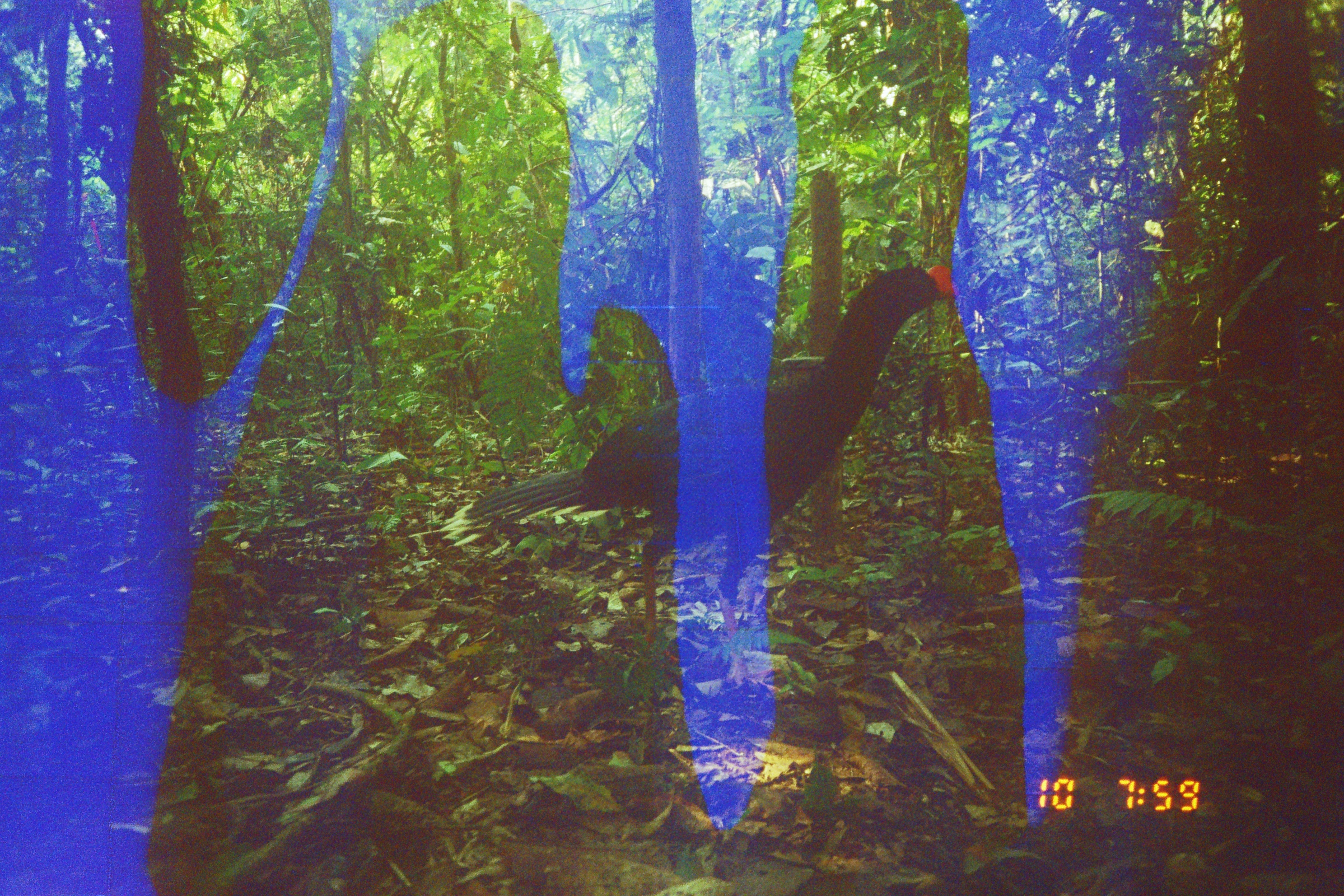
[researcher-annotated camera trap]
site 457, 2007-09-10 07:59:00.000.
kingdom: Animalia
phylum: Chordata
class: Aves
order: Galliformes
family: Cracidae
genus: Mitu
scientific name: Mitu tuberosum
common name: razor-billed curassow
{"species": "Mitu tuberosum (razor-billed curassow)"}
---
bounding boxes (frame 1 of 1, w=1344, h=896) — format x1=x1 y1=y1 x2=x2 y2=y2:
mitu tuberosum: x1=463 y1=263 x2=960 y2=682